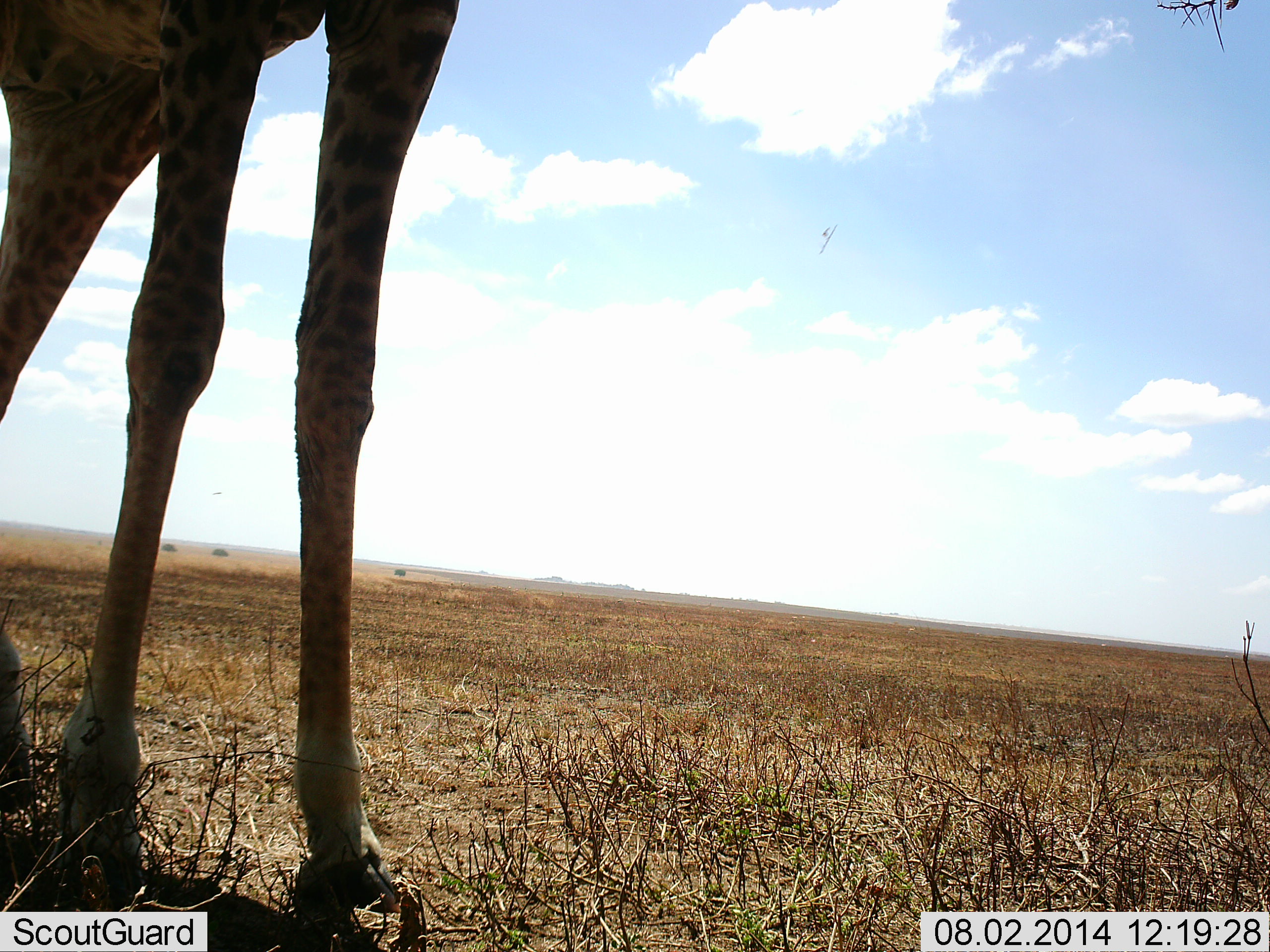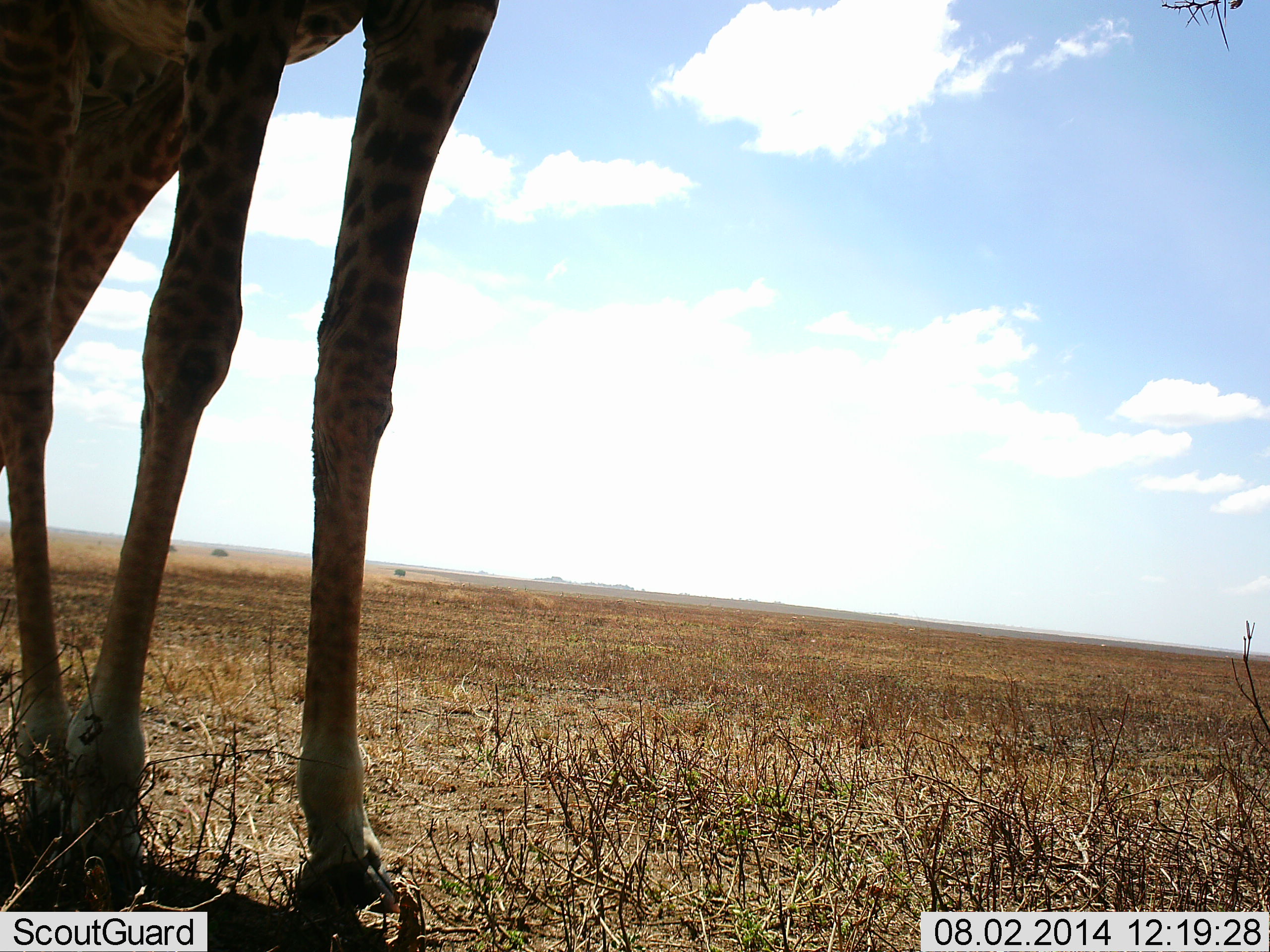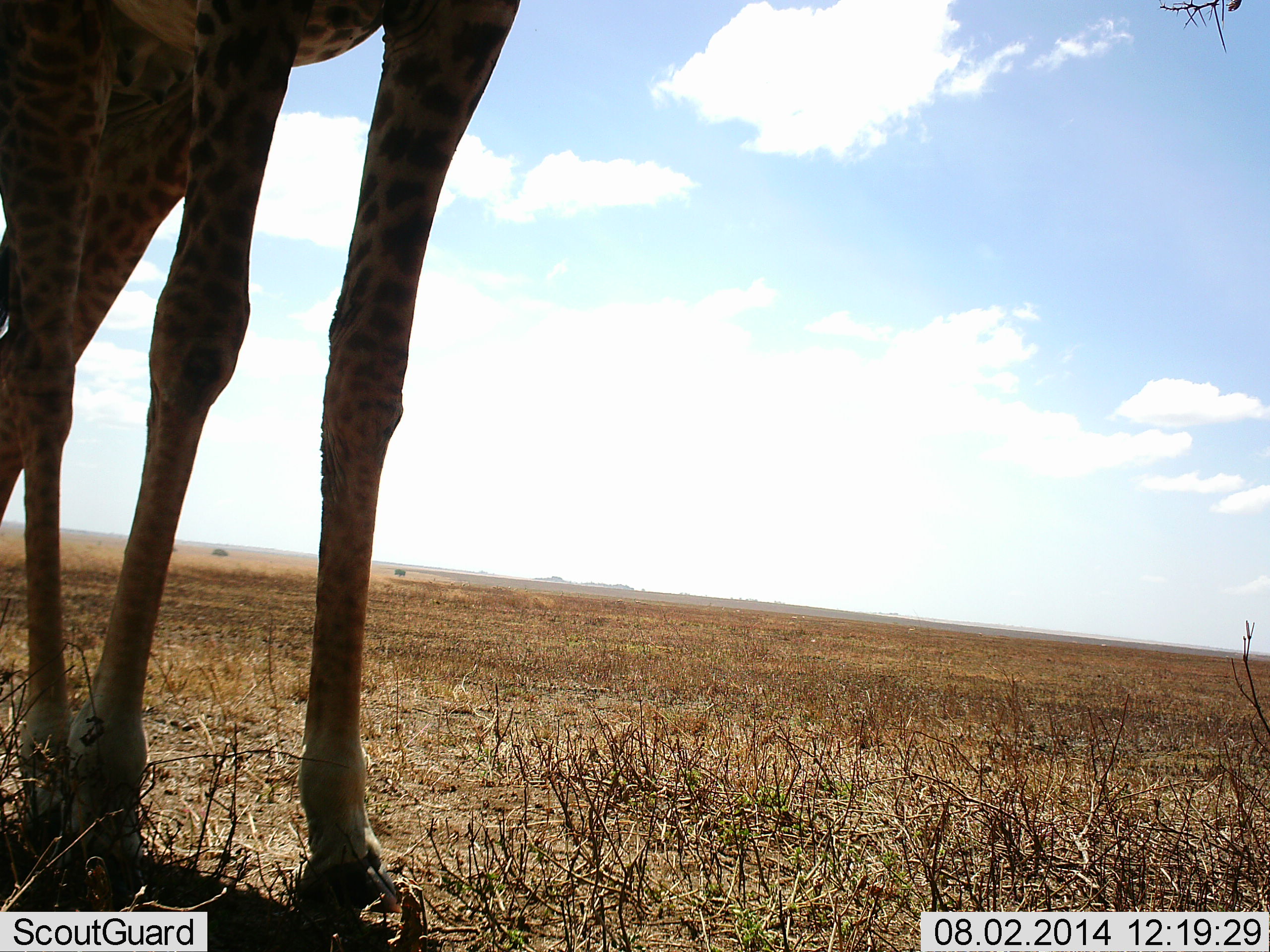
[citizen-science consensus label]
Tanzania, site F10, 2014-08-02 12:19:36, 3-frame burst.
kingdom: Animalia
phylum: Chordata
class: Mammalia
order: Artiodactyla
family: Giraffidae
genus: Giraffa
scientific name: Giraffa camelopardalis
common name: giraffe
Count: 1.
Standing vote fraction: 80%.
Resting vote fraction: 0%.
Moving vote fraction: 20%.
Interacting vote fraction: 0%.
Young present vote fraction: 0%.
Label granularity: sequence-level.